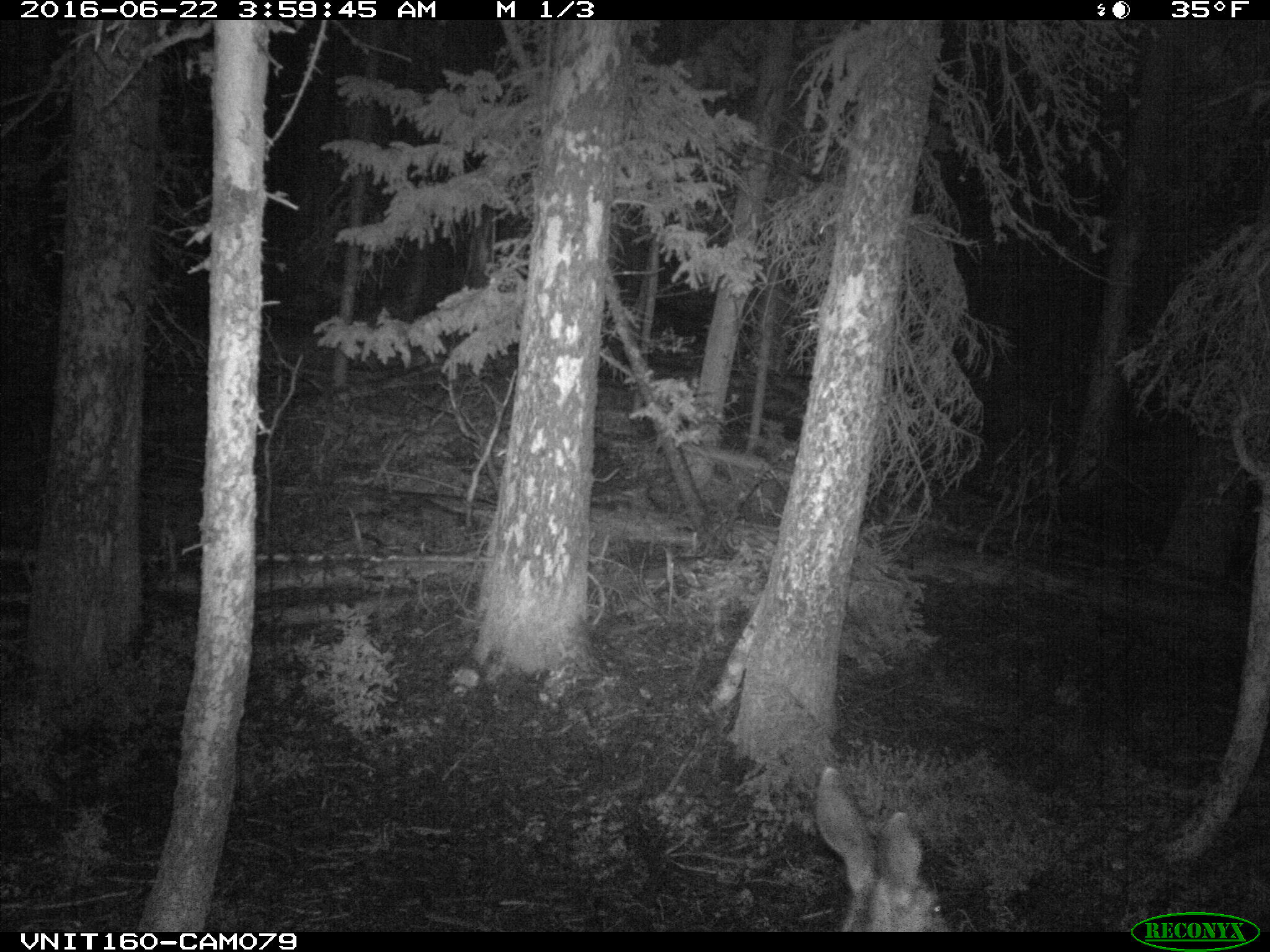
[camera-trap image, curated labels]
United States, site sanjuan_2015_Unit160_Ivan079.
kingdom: Animalia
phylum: Chordata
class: Mammalia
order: Artiodactyla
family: Cervidae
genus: Odocoileus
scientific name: Odocoileus hemionus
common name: mule deer